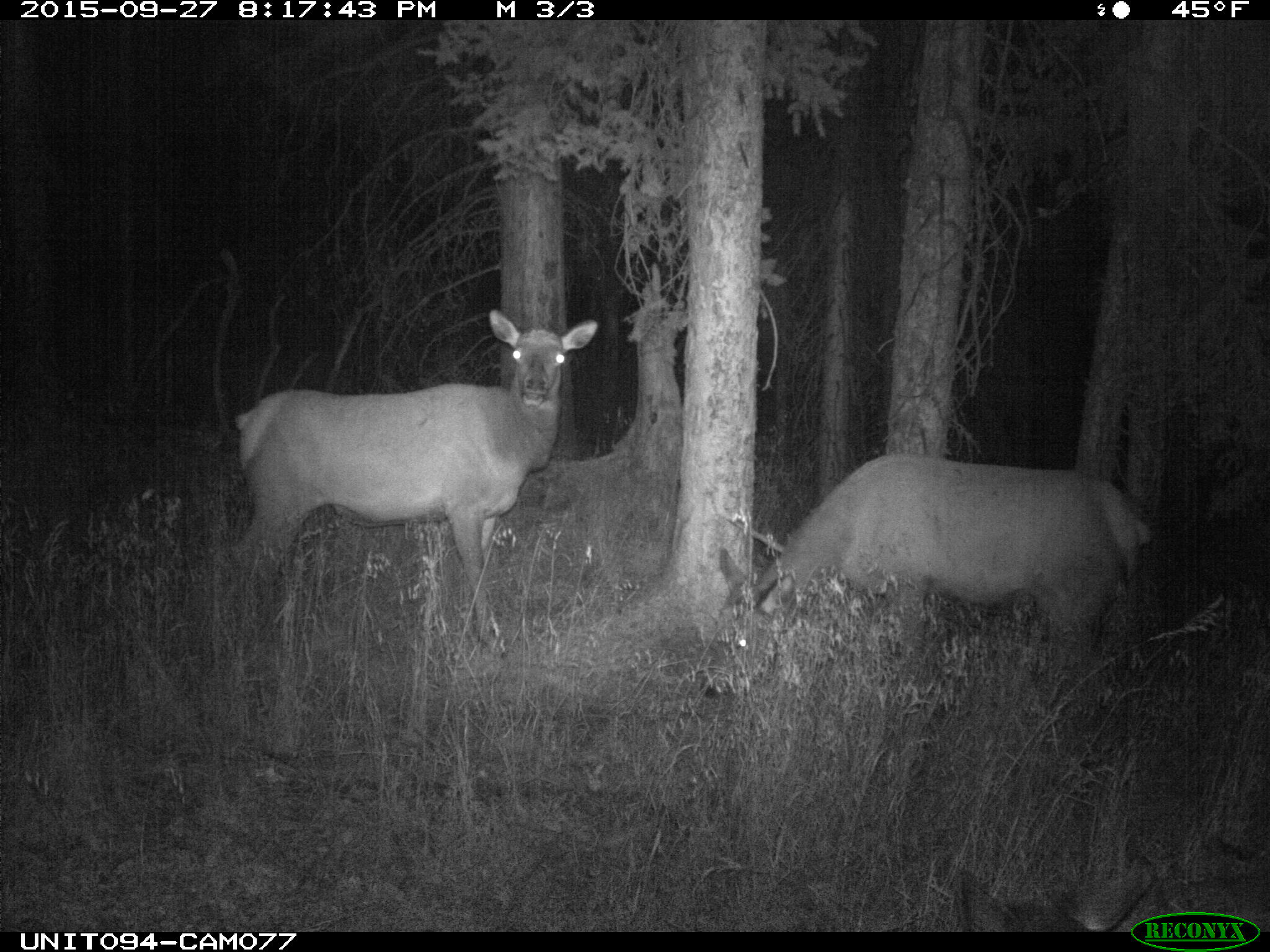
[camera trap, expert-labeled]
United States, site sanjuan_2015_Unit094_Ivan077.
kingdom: Animalia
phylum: Chordata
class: Mammalia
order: Artiodactyla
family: Cervidae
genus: Cervus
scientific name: Cervus elaphus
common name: red deer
Cervus elaphus (red deer).